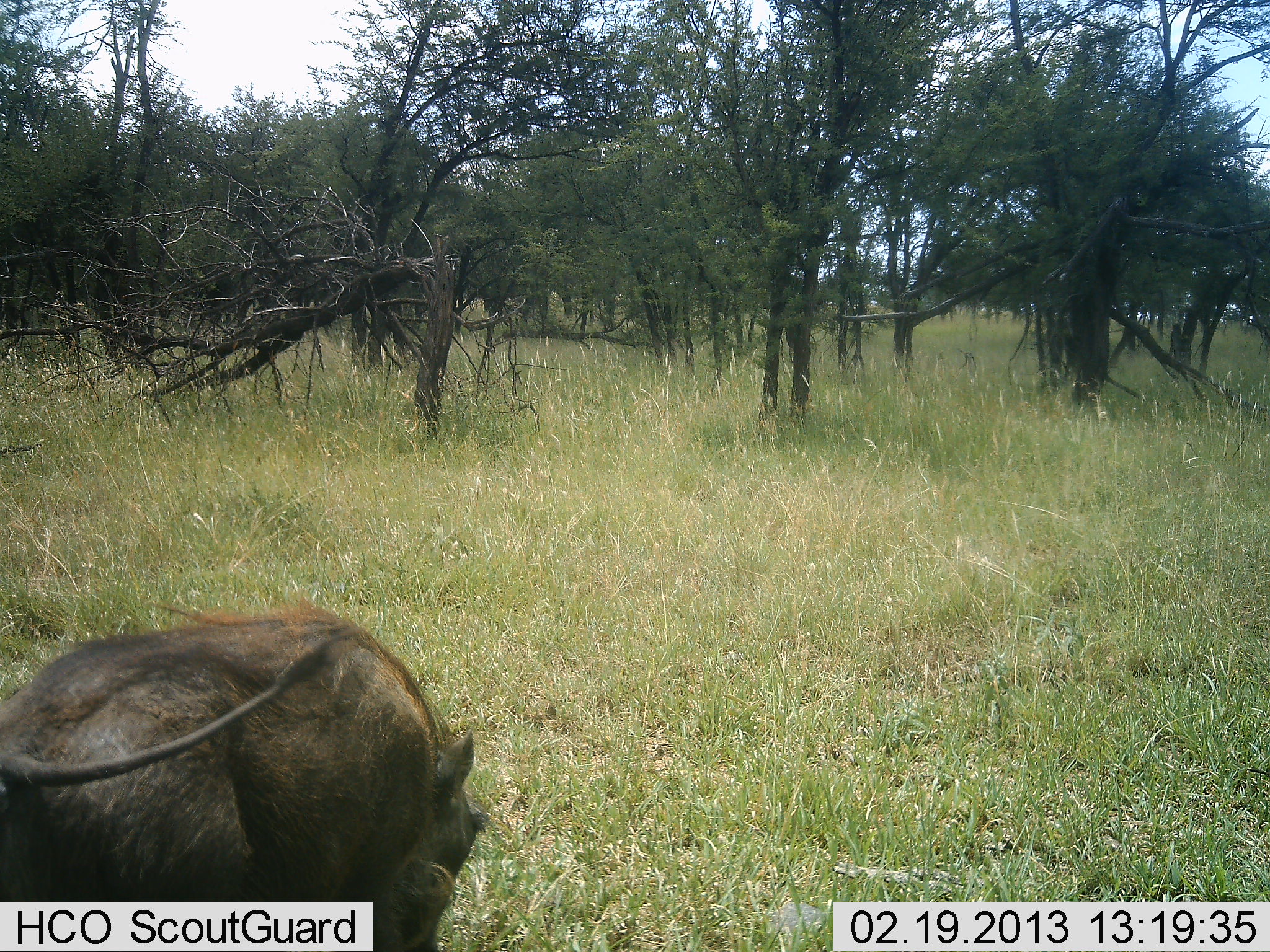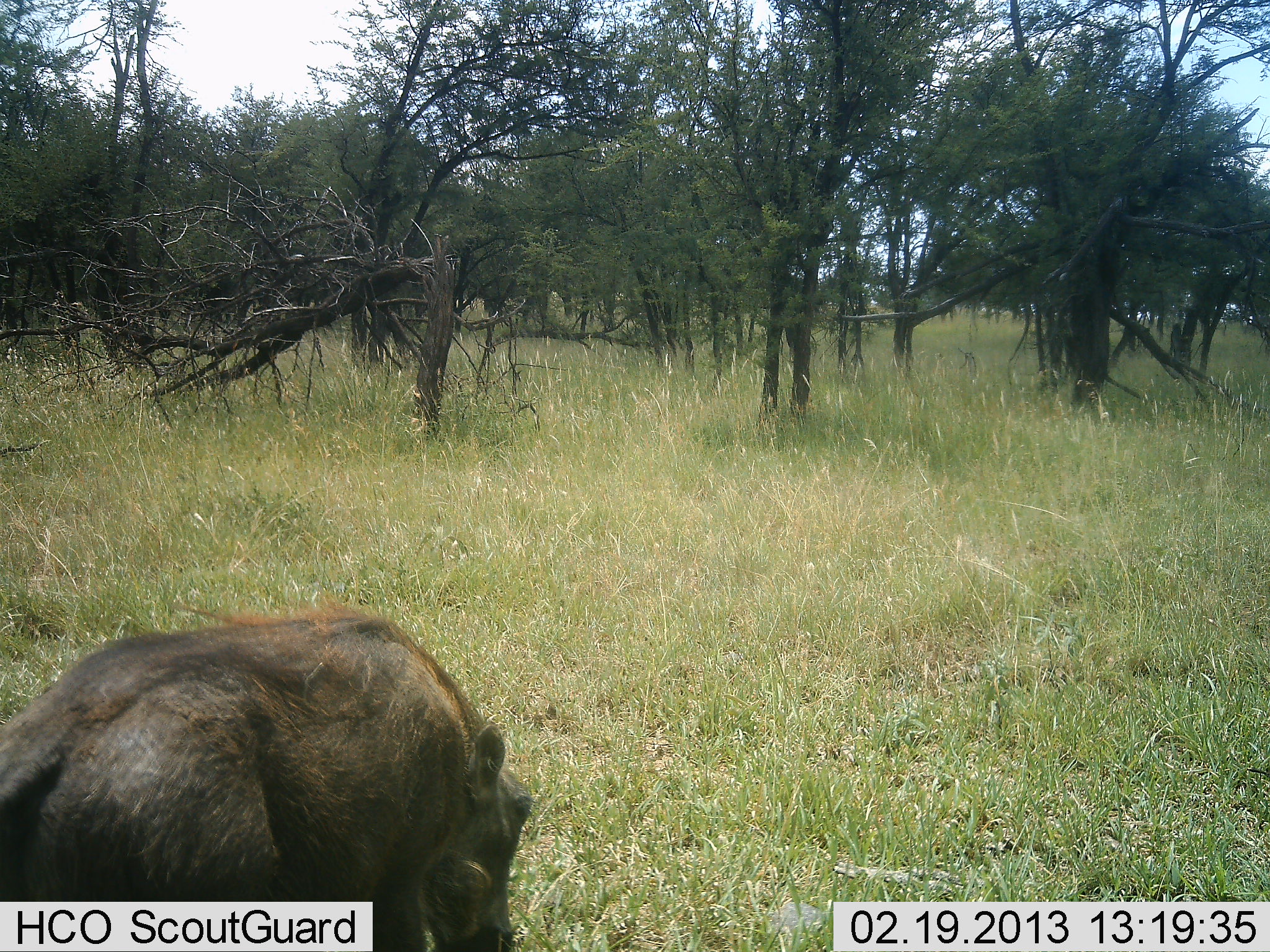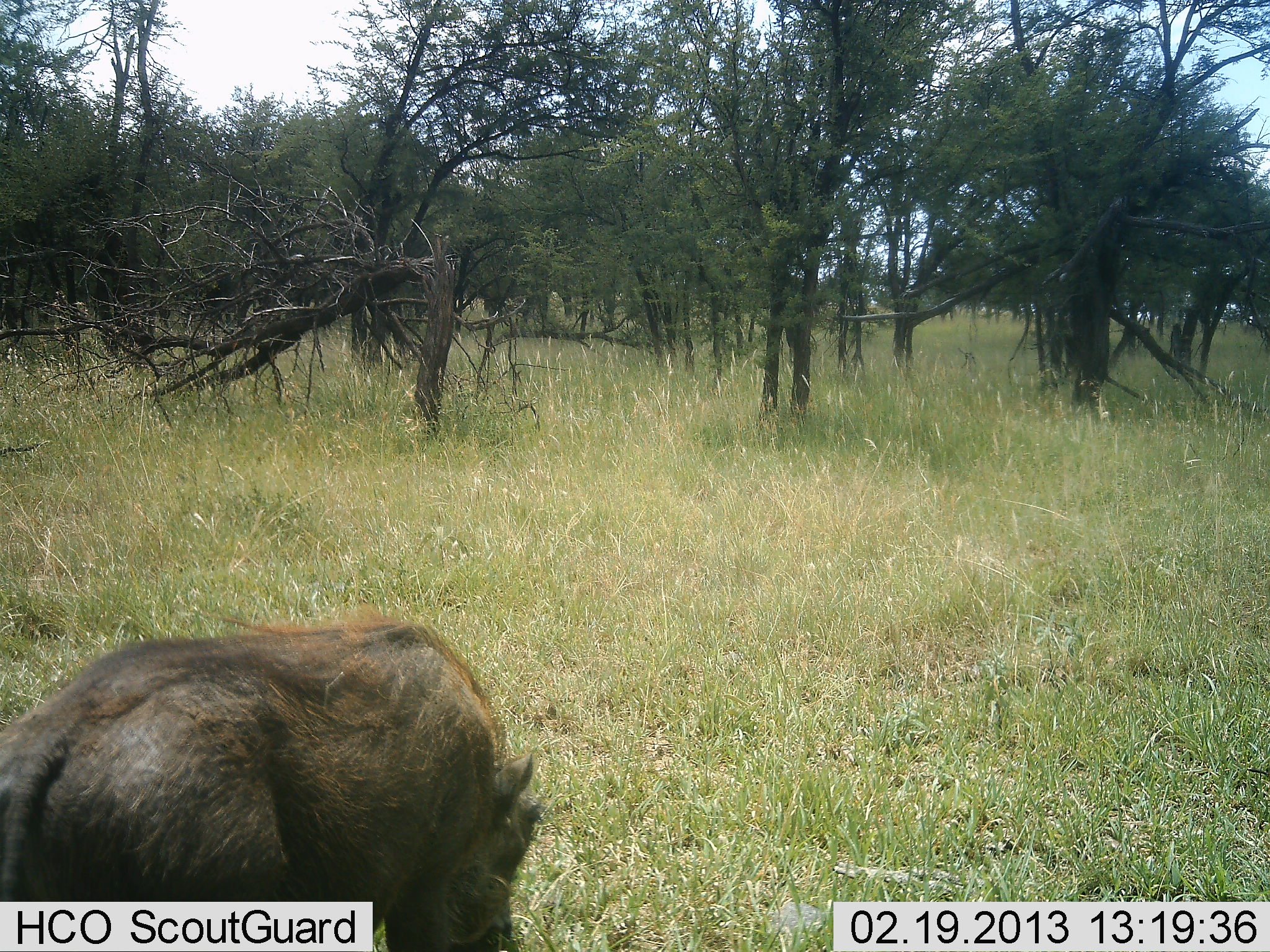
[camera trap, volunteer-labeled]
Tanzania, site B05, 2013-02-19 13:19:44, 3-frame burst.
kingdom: Animalia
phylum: Chordata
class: Mammalia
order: Artiodactyla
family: Suidae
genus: Phacochoerus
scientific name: Phacochoerus africanus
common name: warthog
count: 1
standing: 20%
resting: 3%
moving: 17%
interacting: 0%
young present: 0%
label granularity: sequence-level